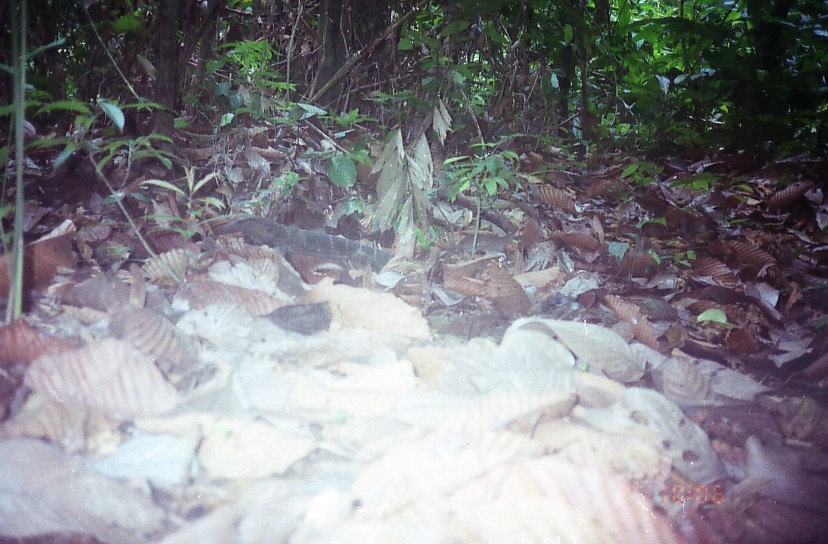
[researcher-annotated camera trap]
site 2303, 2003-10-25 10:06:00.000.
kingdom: Animalia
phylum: Chordata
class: Reptilia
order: Squamata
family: Varanidae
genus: Varanus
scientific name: Varanus salvator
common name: common water monitor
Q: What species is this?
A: Varanus salvator (common water monitor).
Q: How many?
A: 1.